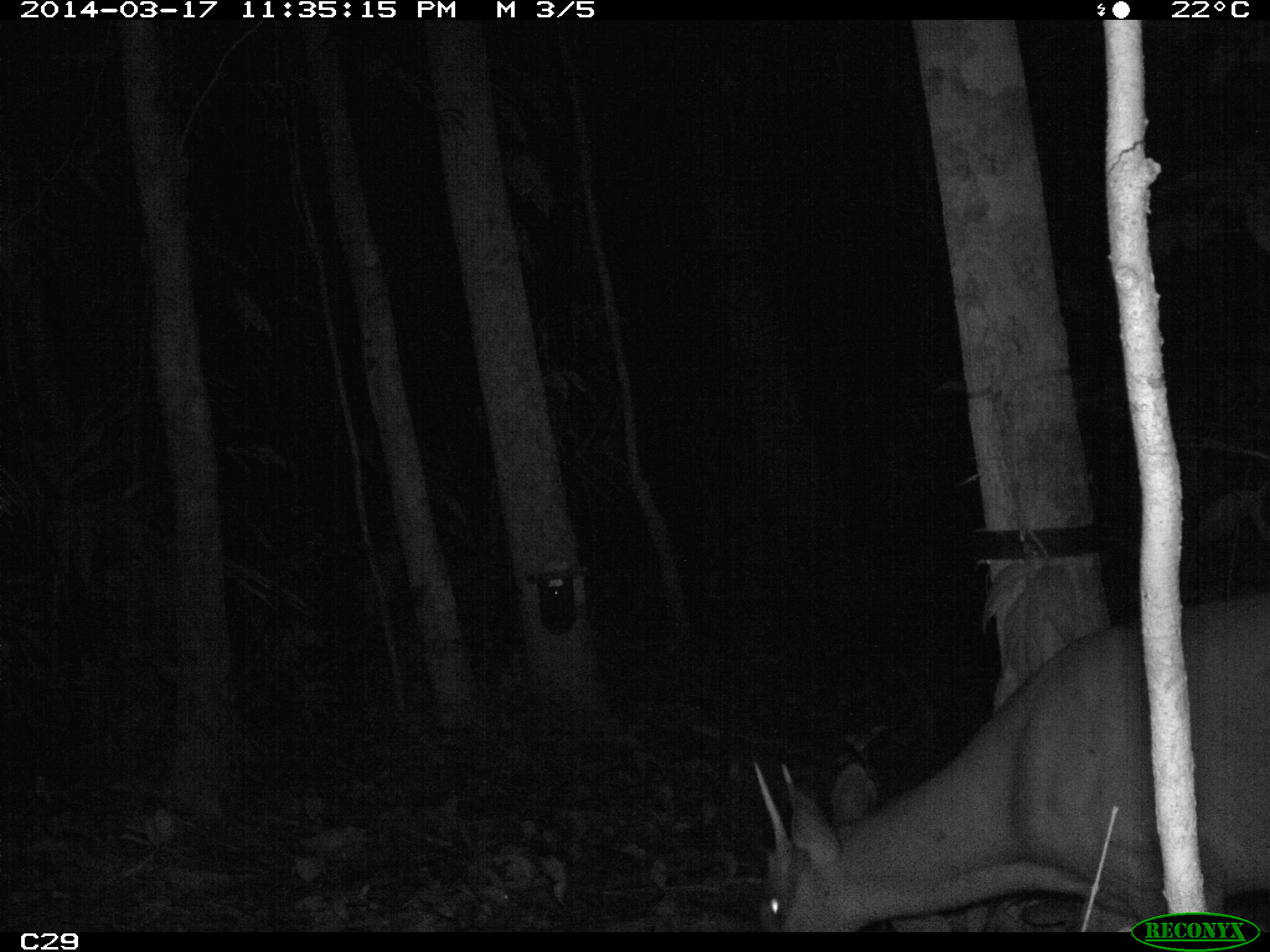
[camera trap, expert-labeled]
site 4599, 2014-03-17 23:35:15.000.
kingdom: Animalia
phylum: Chordata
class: Mammalia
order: Artiodactyla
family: Cervidae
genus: Mazama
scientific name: Mazama americana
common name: red brocket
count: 1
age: adult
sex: male